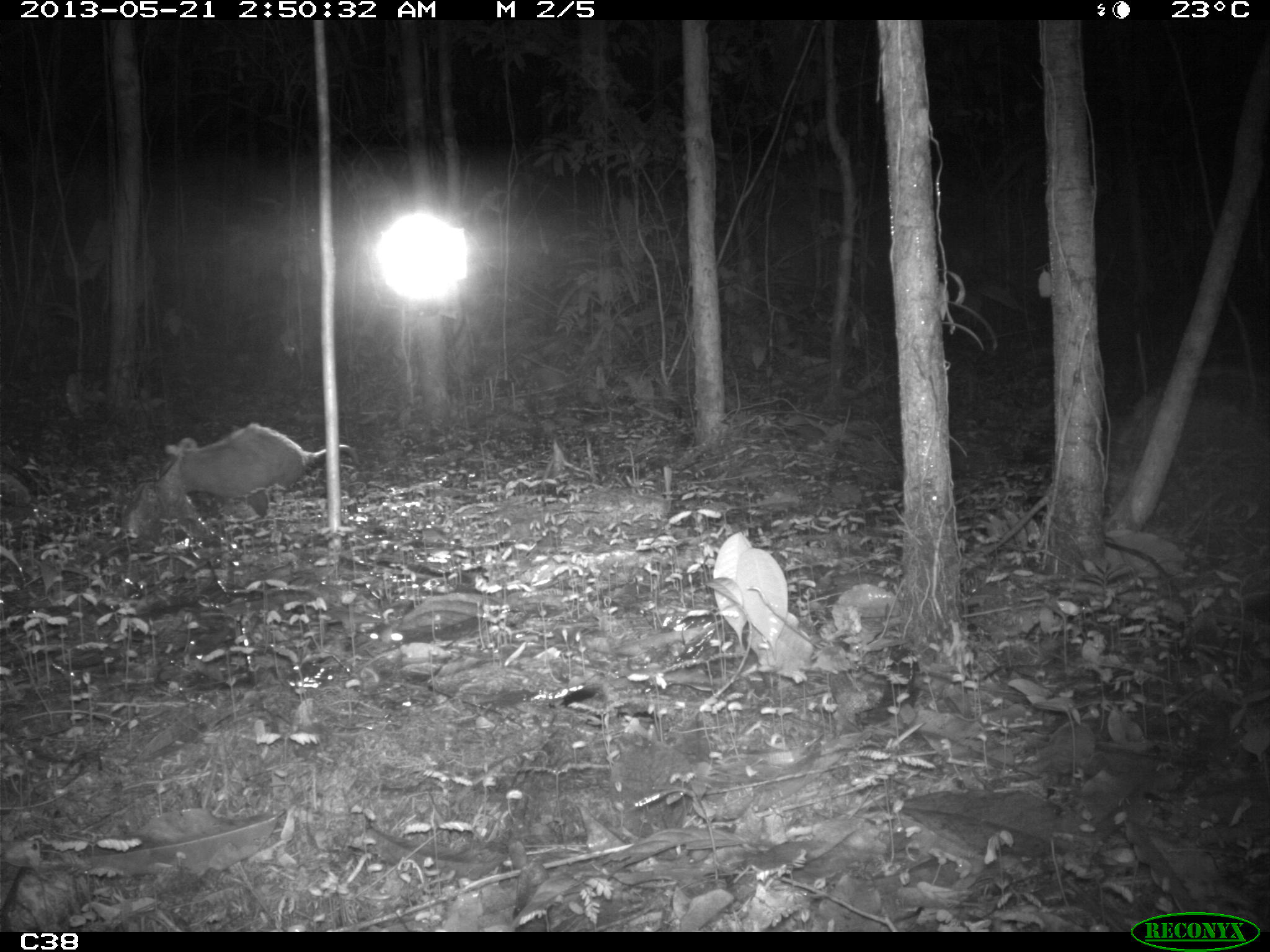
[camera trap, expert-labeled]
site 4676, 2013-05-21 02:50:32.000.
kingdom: Animalia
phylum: Chordata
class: Mammalia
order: Didelphimorphia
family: Didelphidae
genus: Didelphis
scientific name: Didelphis marsupialis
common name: southern opossum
Didelphis marsupialis (southern opossum), count 1, age adult, sex female.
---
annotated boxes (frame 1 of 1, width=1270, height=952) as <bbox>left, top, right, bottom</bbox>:
didelphis marsupialis: <bbox>151, 420, 361, 499</bbox>